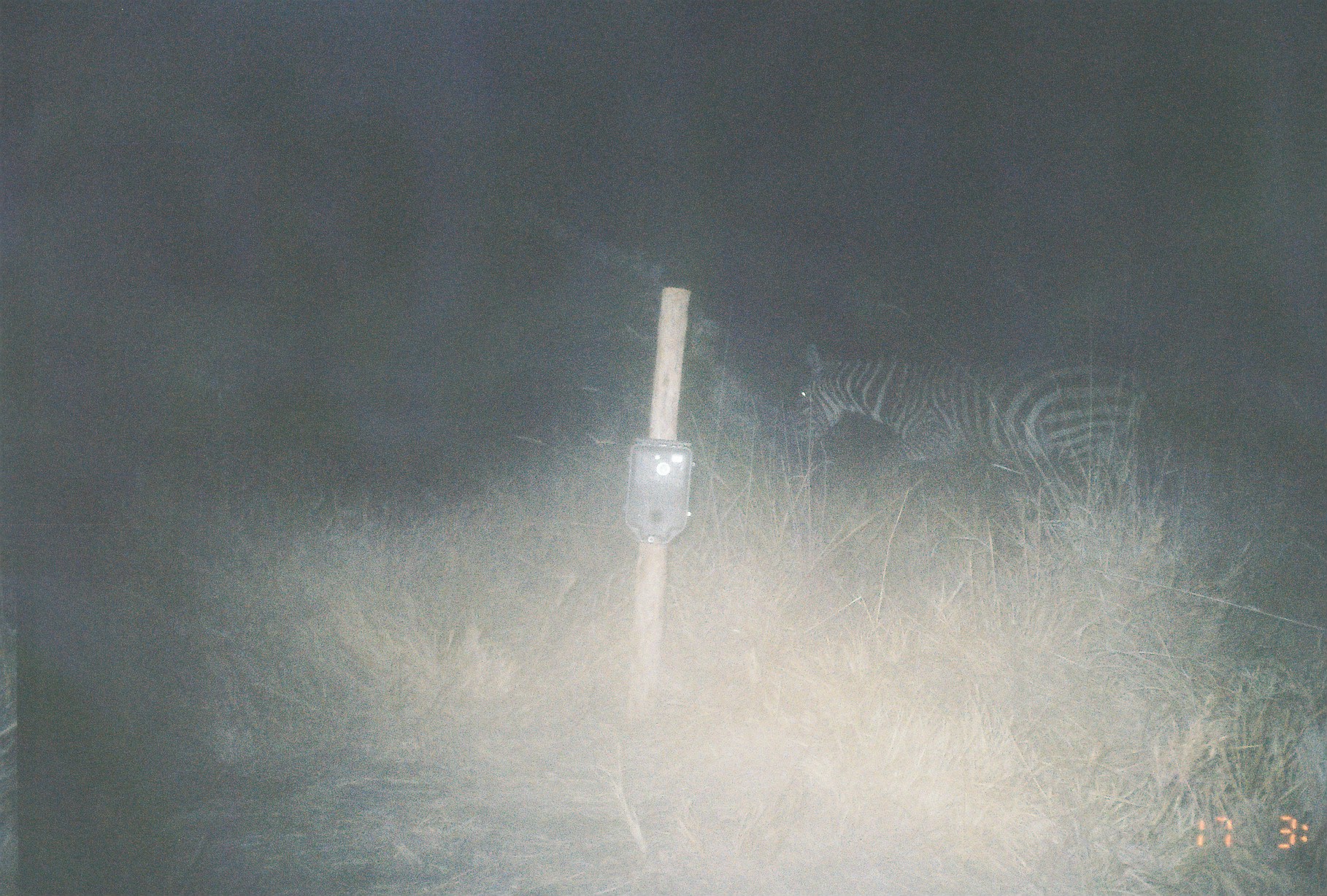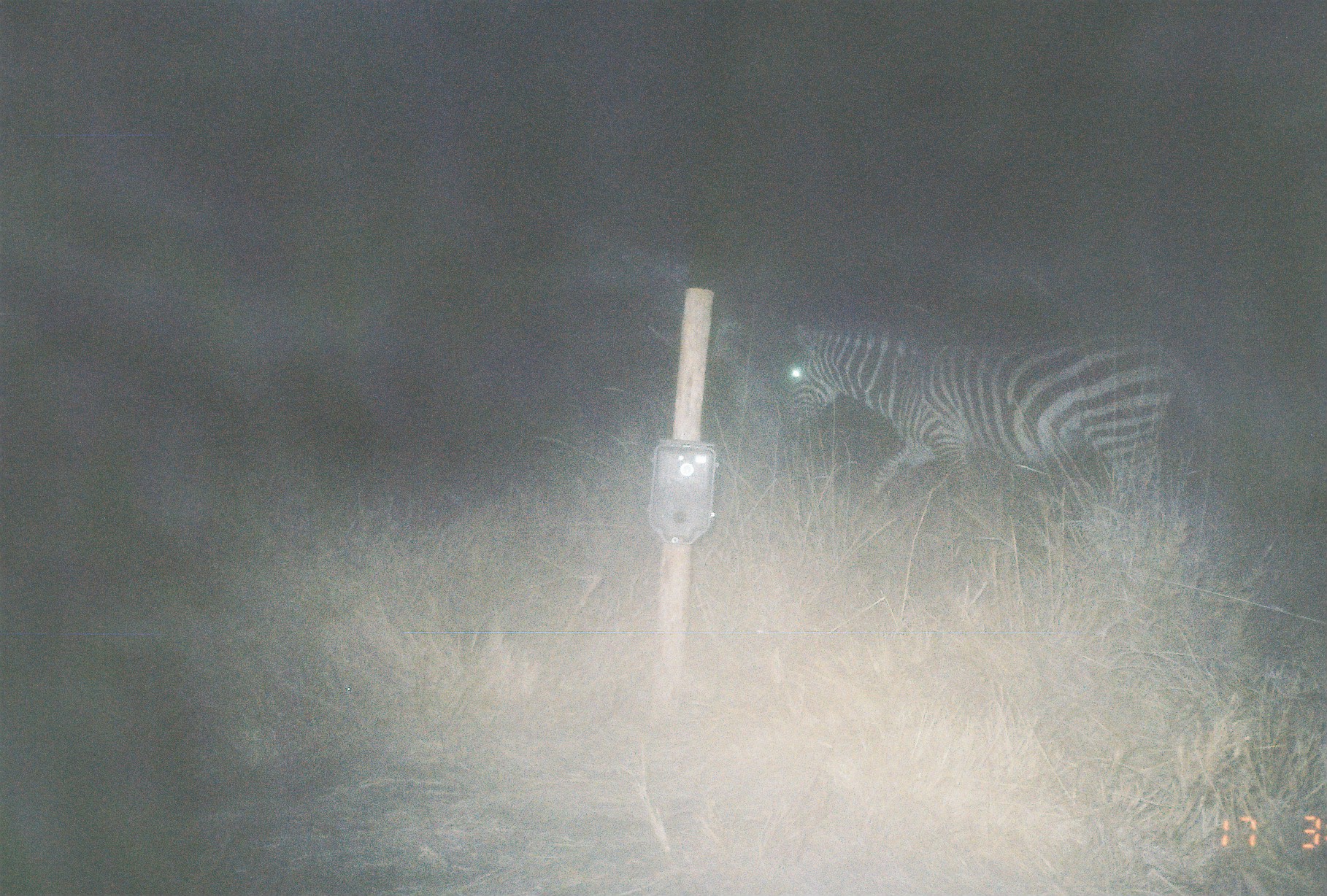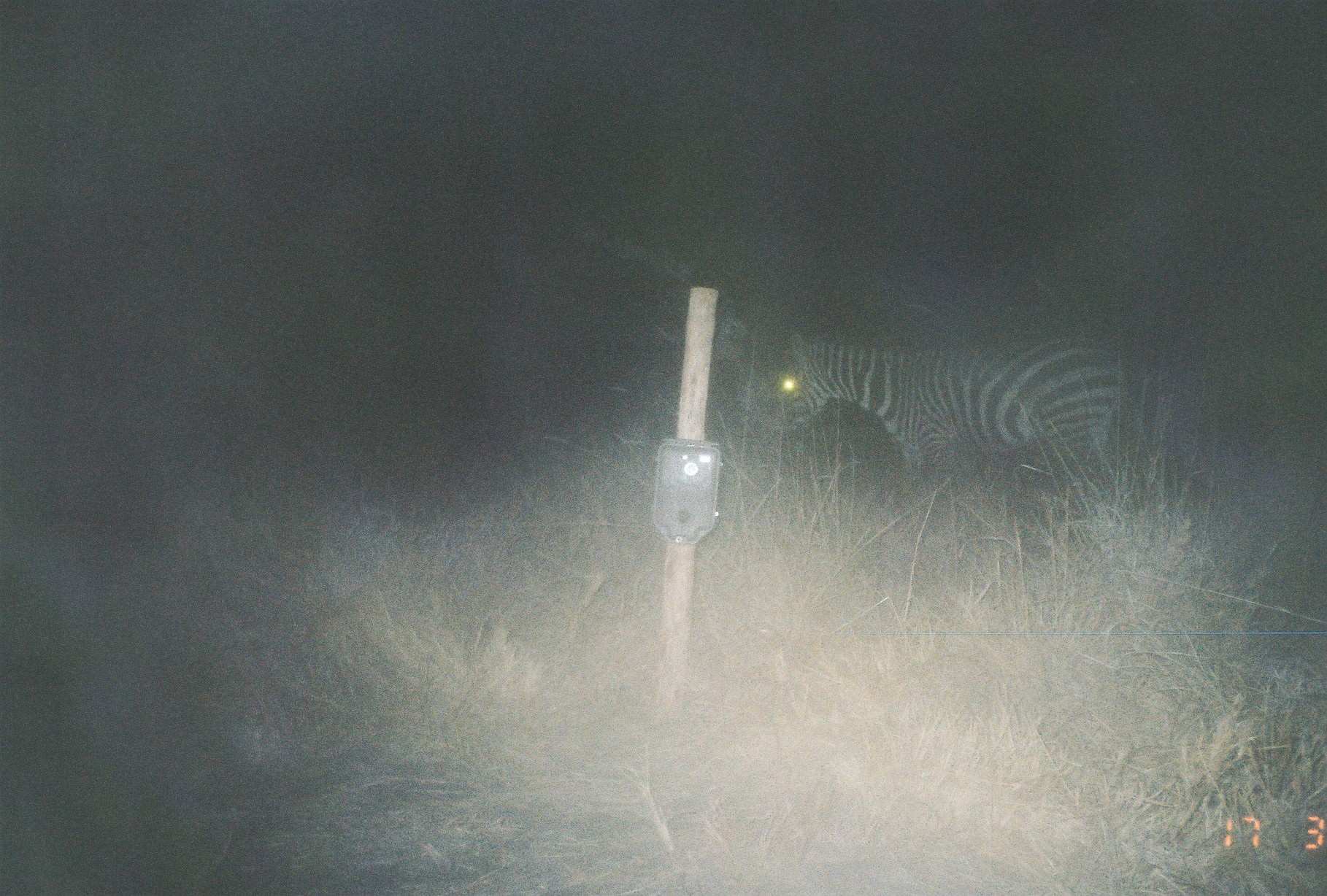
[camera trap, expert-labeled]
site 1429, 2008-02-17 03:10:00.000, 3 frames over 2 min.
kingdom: Animalia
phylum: Chordata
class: Mammalia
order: Perissodactyla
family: Equidae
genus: Equus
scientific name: Equus quagga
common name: plains zebra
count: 1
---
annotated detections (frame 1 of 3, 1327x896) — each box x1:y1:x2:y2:
equus quagga: 786:340:1145:502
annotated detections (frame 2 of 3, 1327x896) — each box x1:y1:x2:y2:
equus quagga: 777:315:1216:508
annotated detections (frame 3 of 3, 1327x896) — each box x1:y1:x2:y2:
equus quagga: 761:327:1123:478